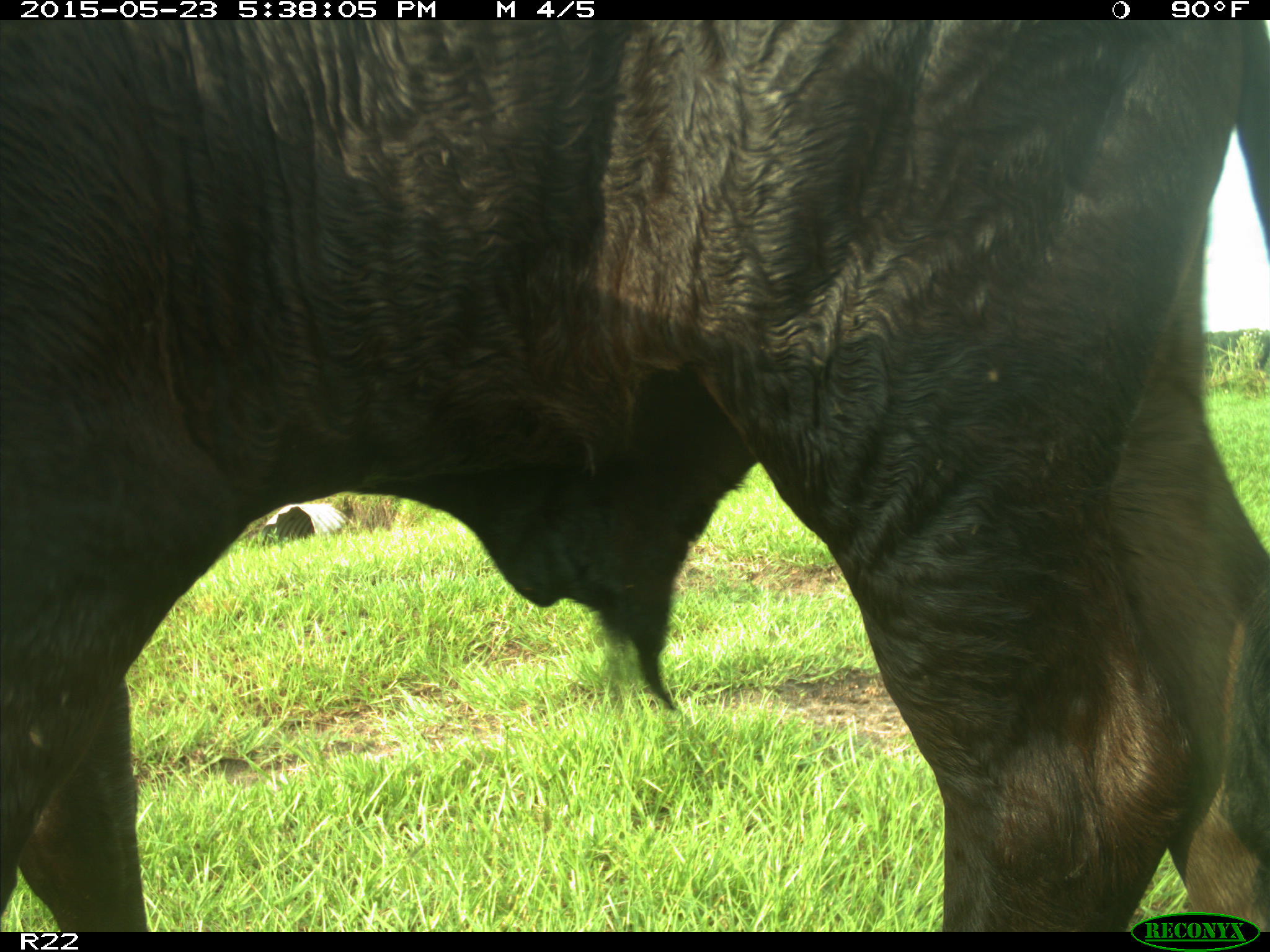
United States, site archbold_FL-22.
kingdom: Animalia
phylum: Chordata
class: Mammalia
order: Artiodactyla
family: Bovidae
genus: Bos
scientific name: Bos taurus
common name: domestic cow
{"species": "Bos taurus (domestic cow)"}